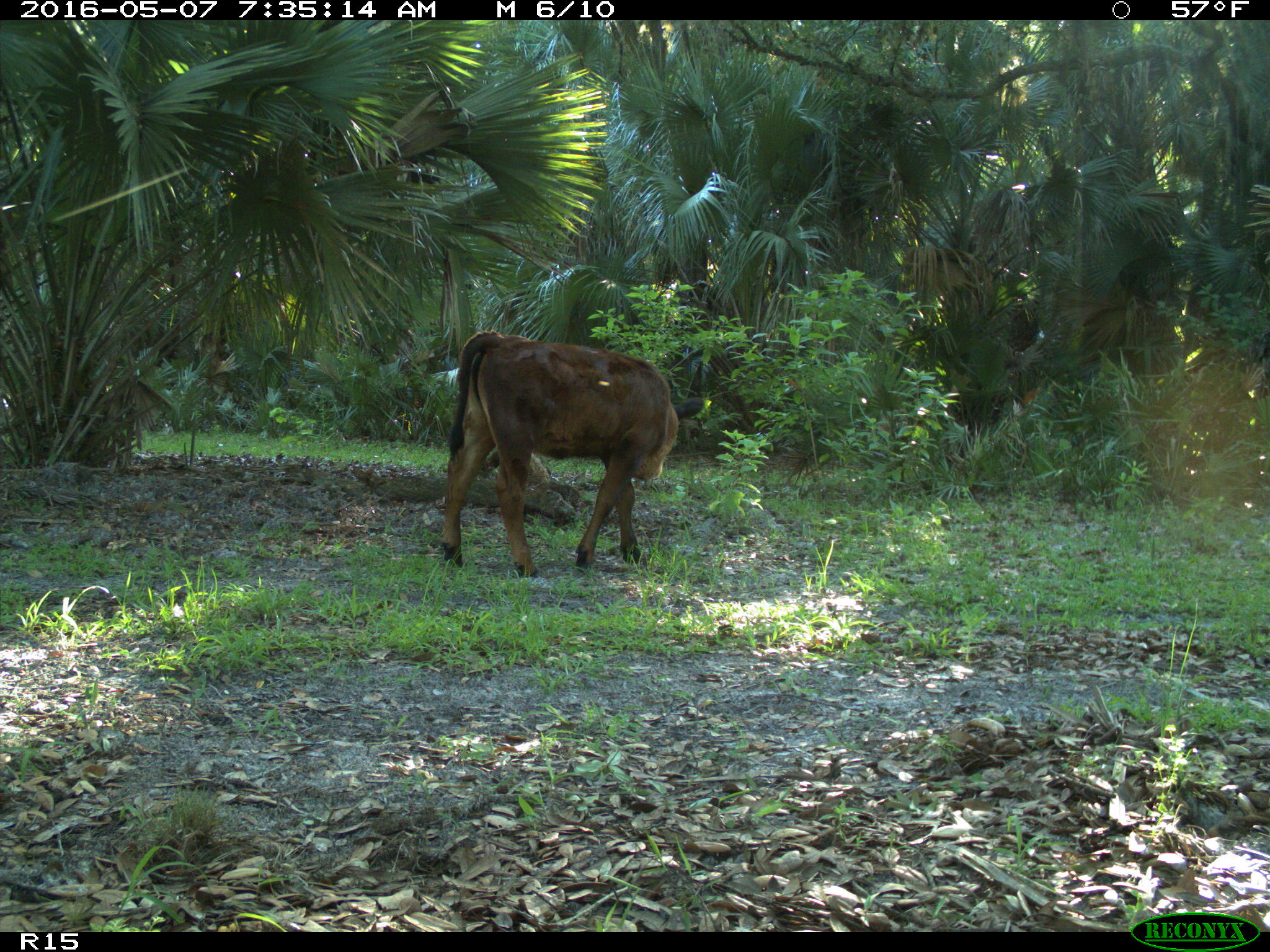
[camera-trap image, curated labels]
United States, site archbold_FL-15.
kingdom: Animalia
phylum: Chordata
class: Mammalia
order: Artiodactyla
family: Bovidae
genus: Bos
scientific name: Bos taurus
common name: domestic cow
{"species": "Bos taurus (domestic cow)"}